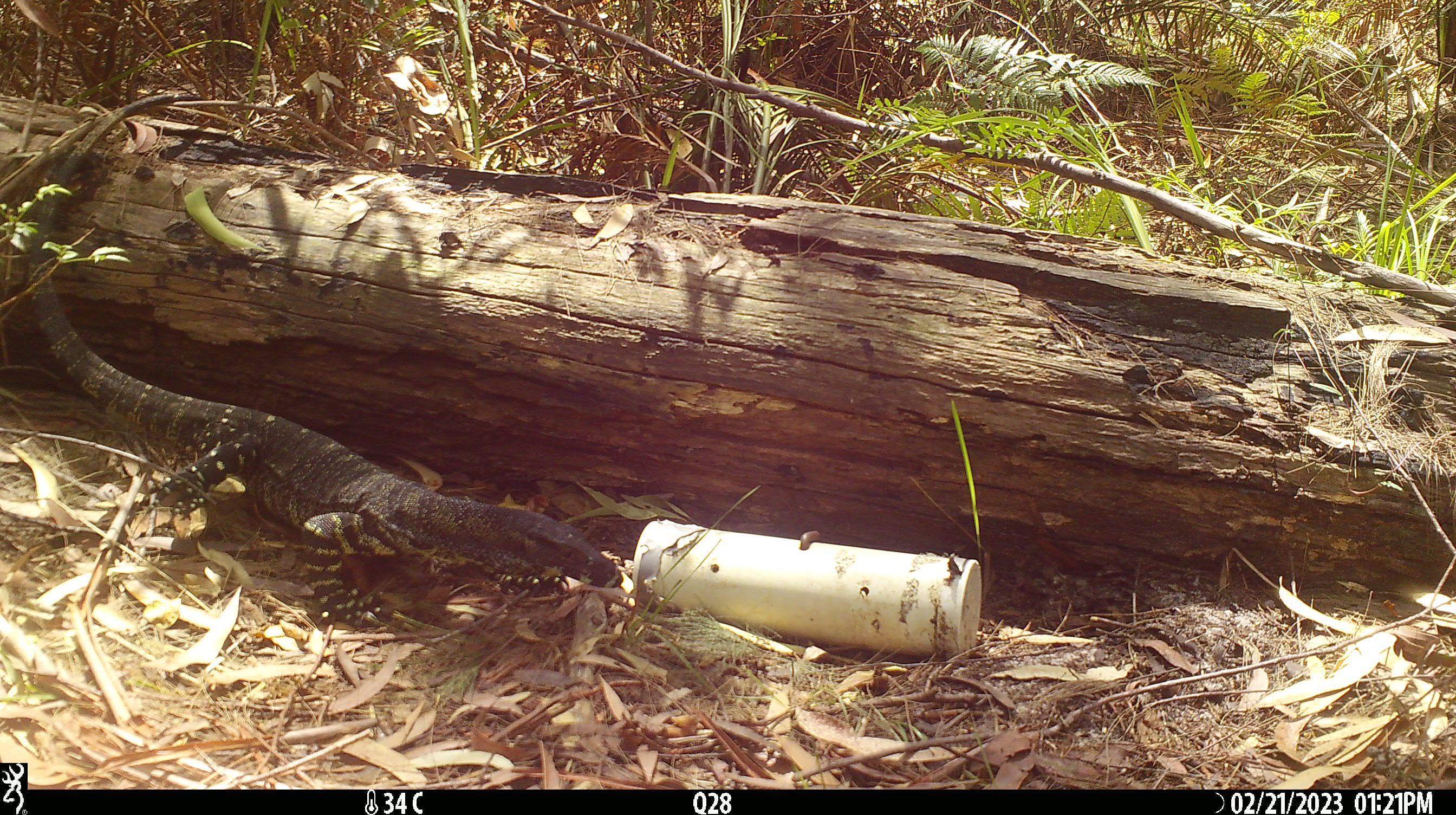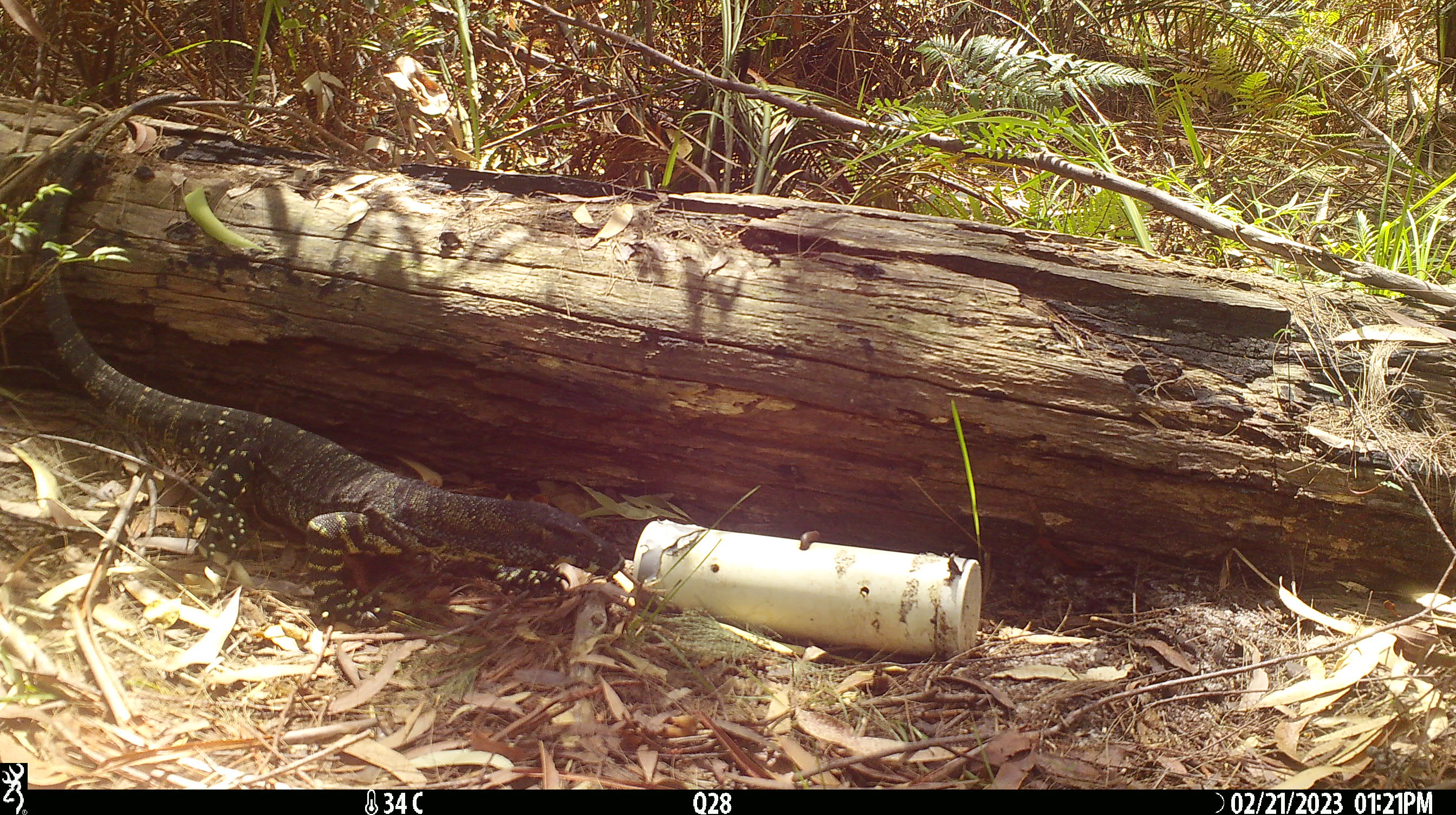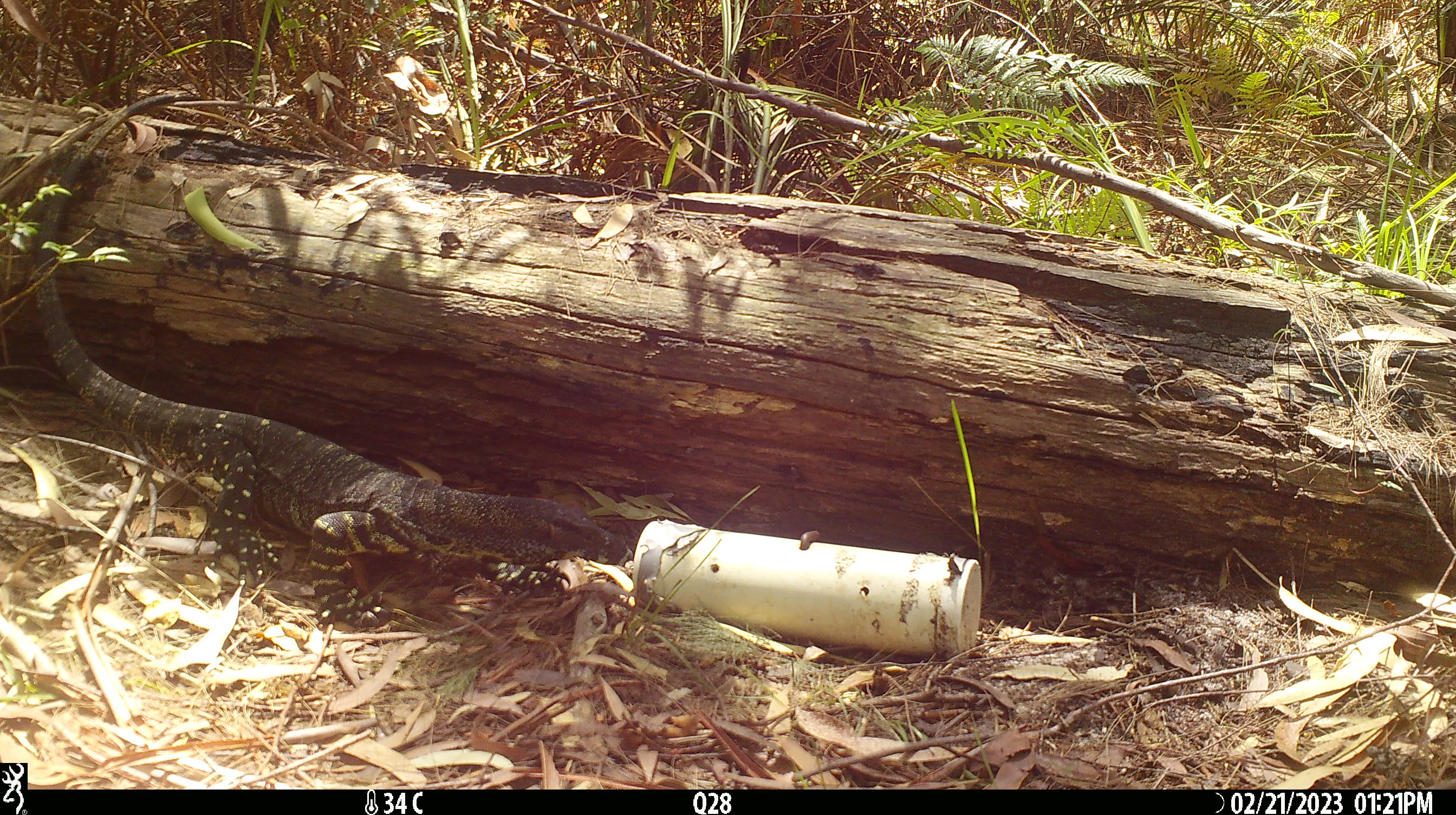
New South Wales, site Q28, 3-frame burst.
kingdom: Animalia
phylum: Chordata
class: Reptilia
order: Squamata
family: Varanidae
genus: Varanus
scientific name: Varanus varius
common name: lace monitor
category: goanna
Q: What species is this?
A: Goanna (lace monitor) (Varanus varius).